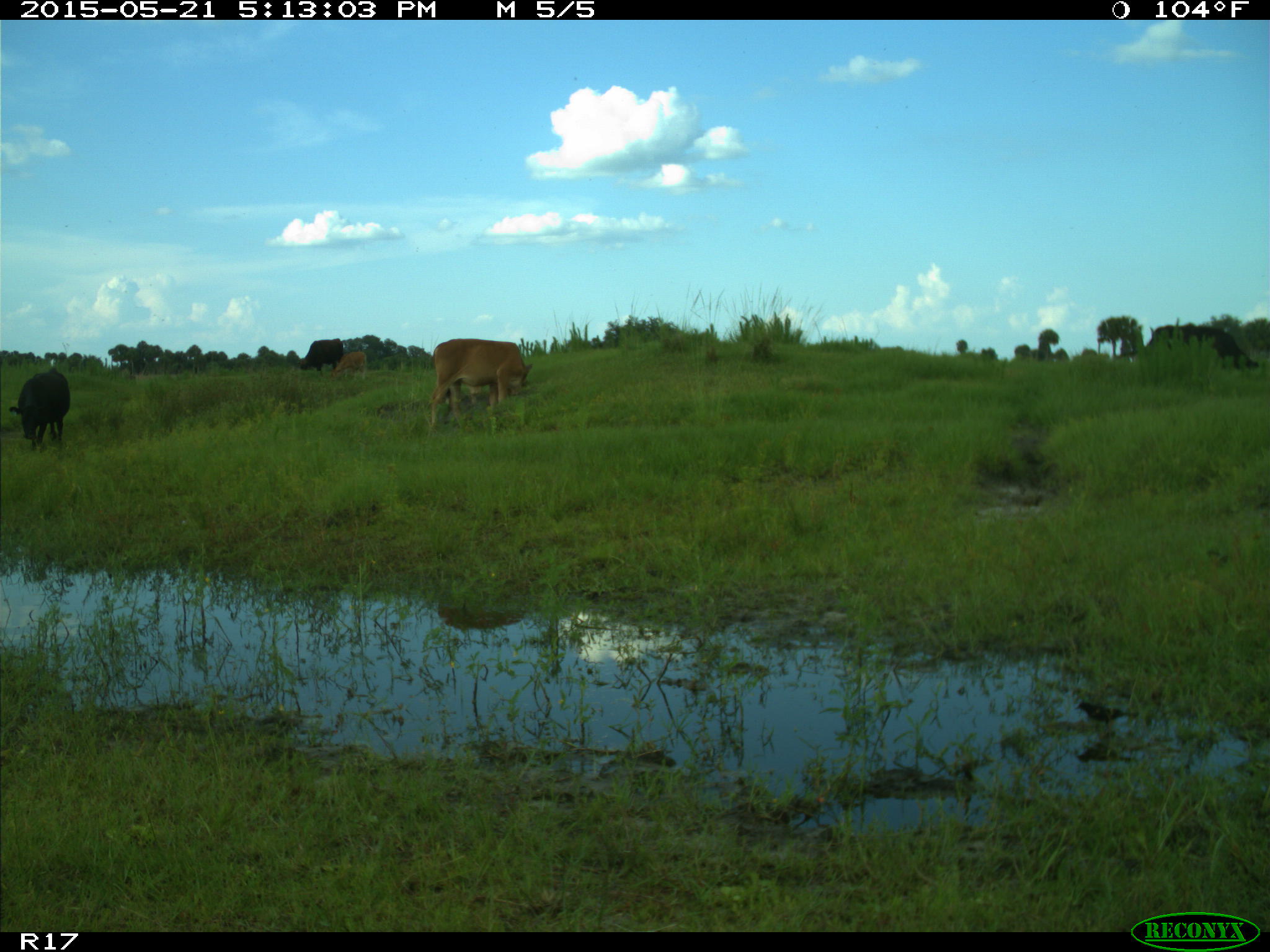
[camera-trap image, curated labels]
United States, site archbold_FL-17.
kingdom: Animalia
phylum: Chordata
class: Mammalia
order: Artiodactyla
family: Bovidae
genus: Bos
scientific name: Bos taurus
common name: domestic cow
Bos taurus (domestic cow).